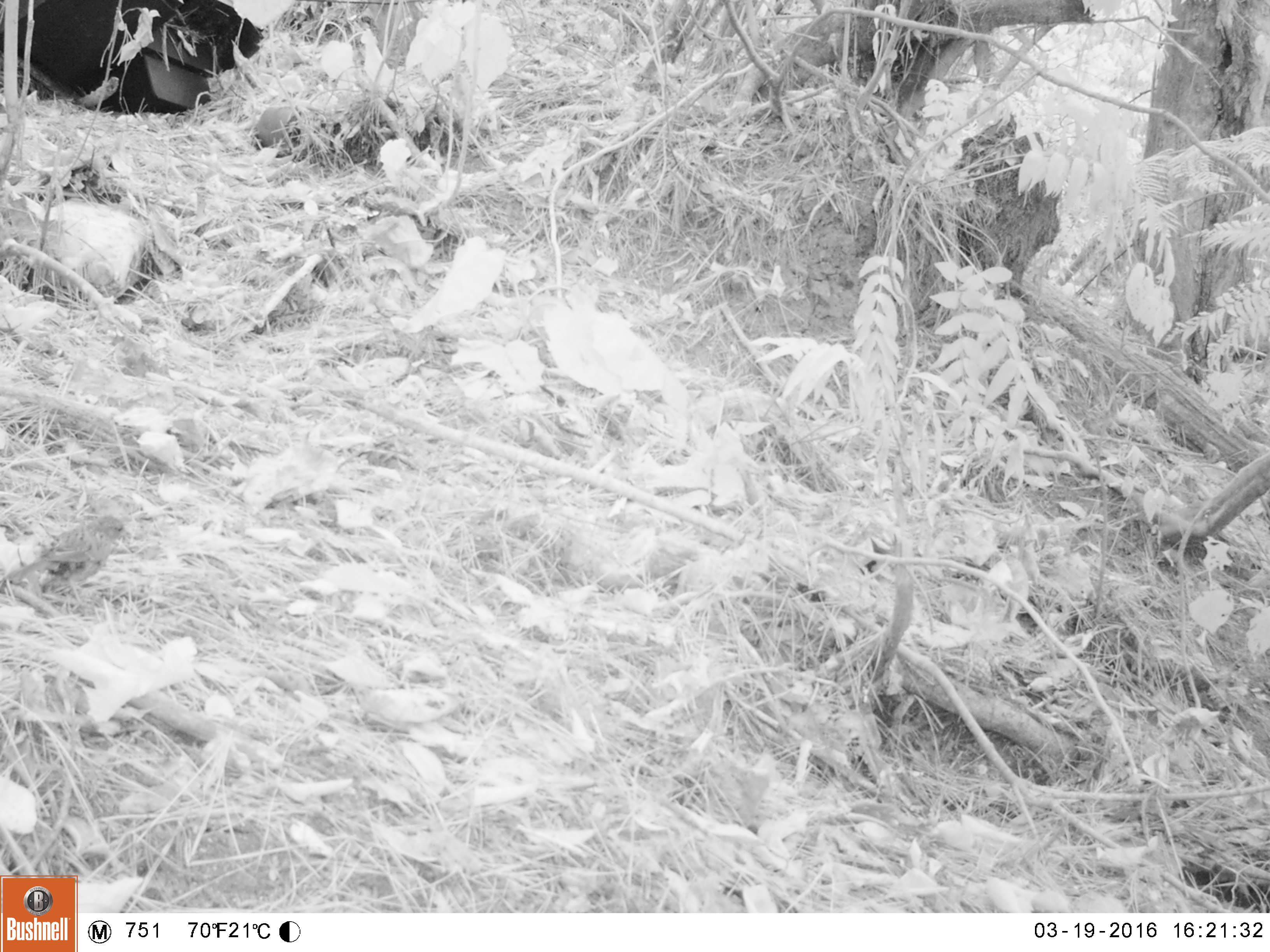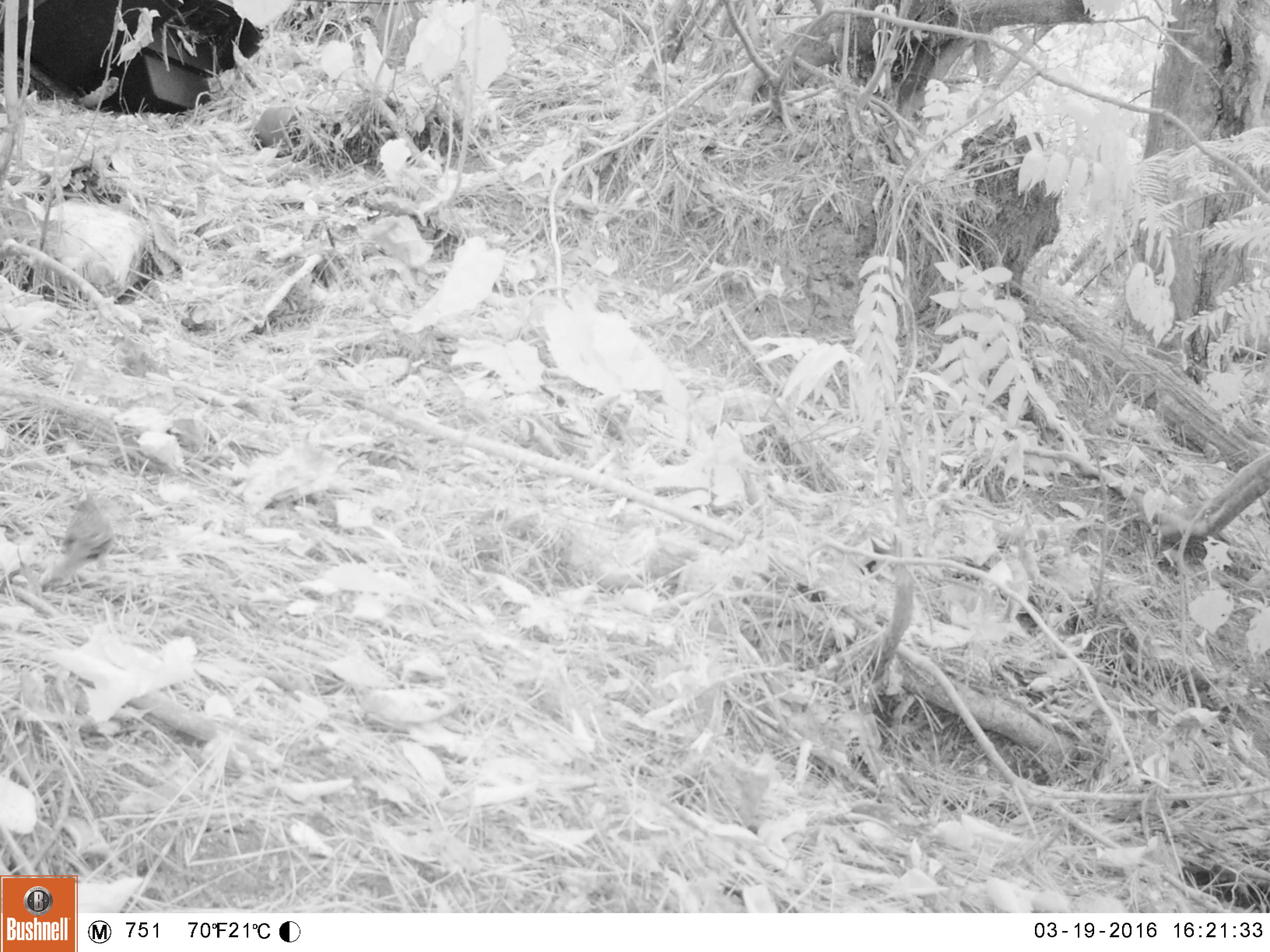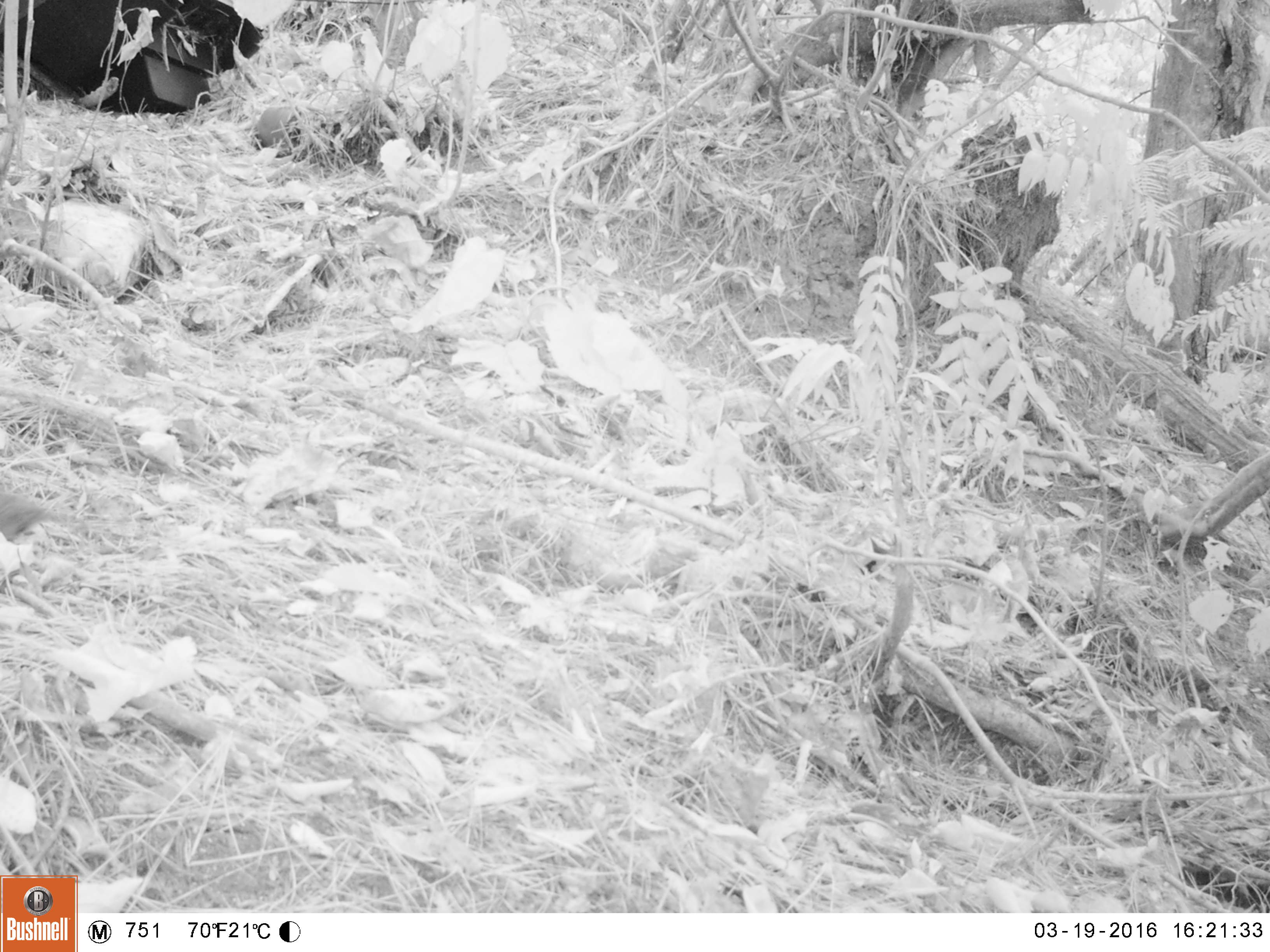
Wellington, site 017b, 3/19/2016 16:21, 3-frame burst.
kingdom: Animalia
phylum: Chordata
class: Aves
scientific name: Aves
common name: bird